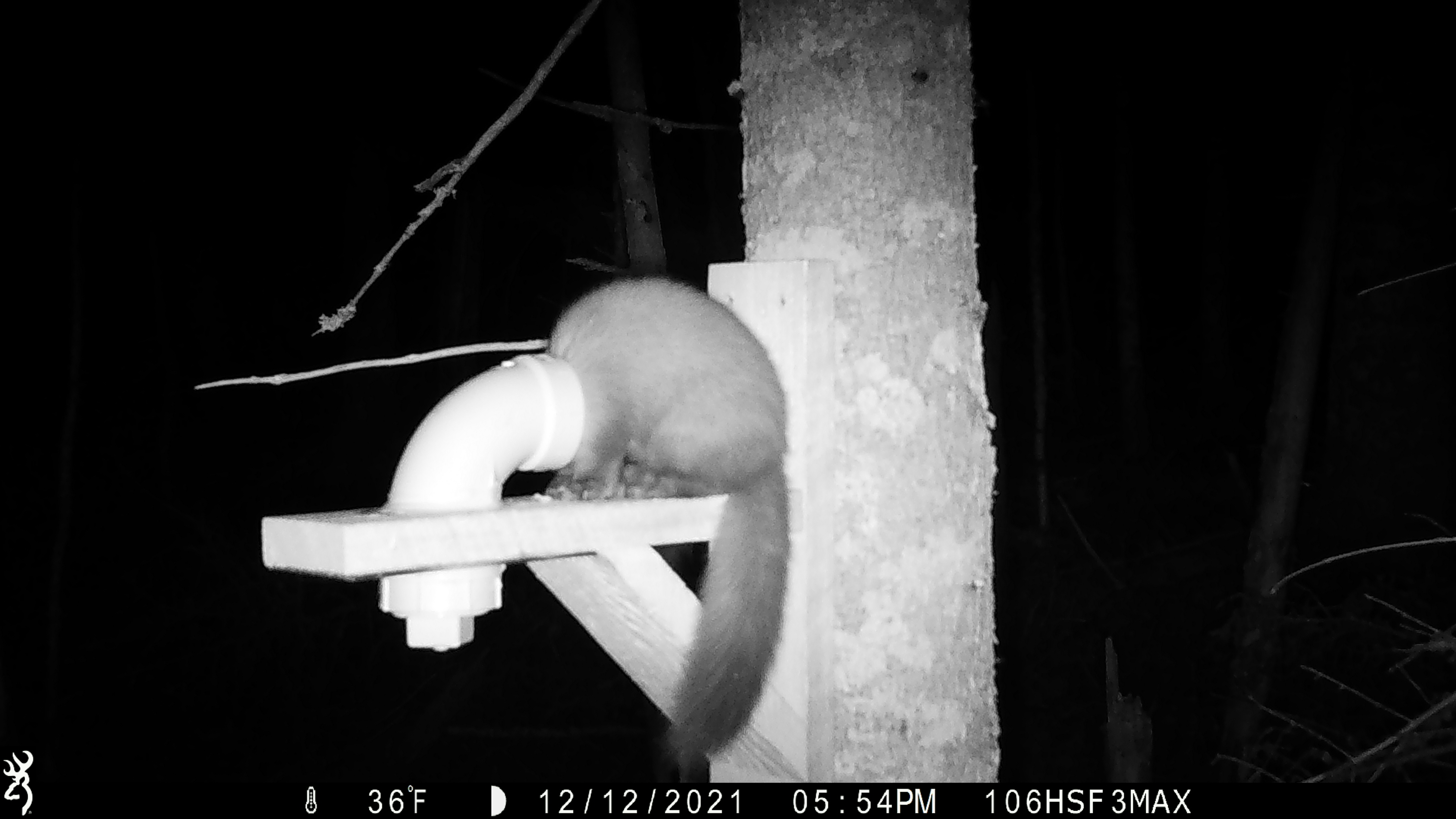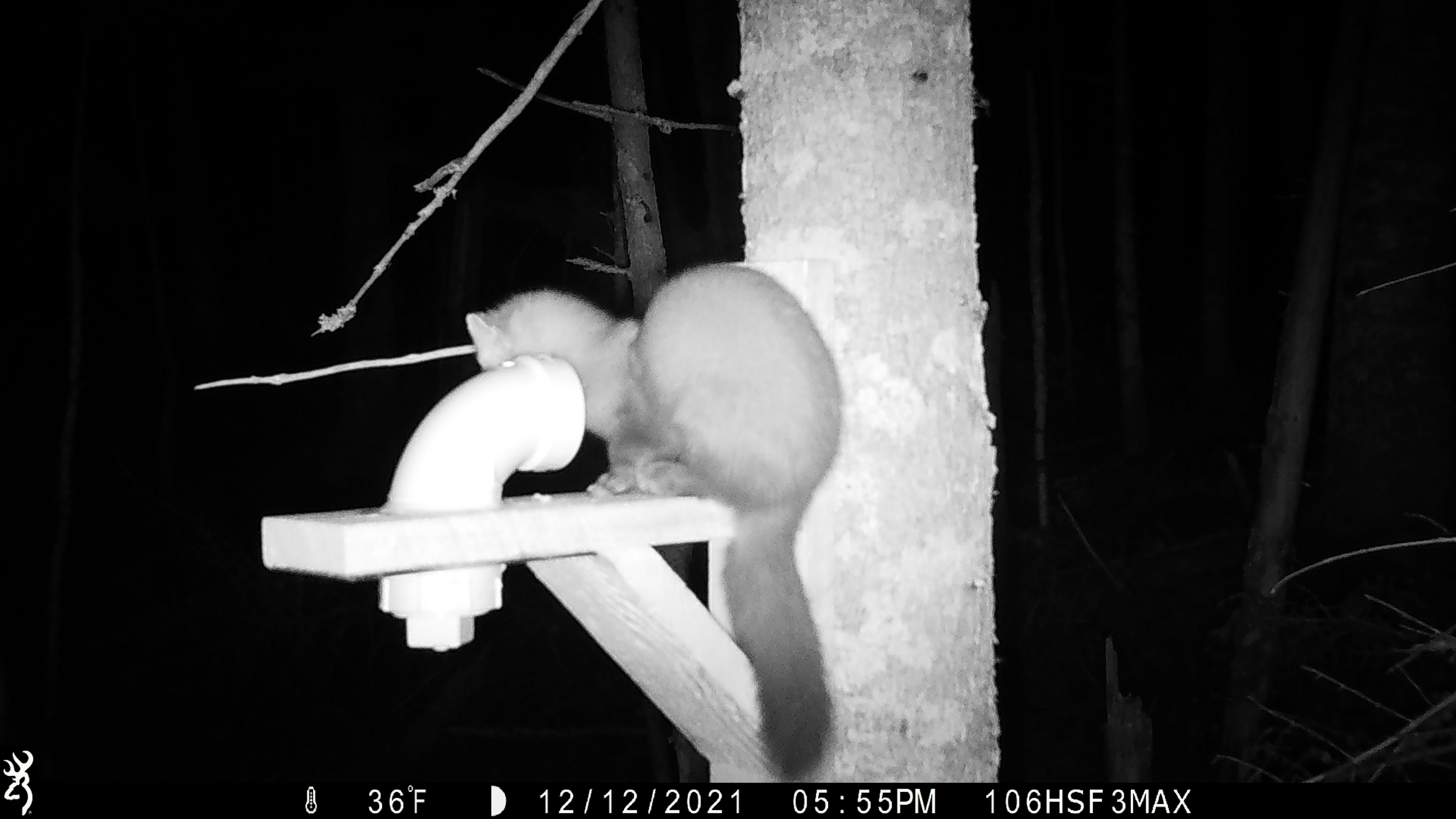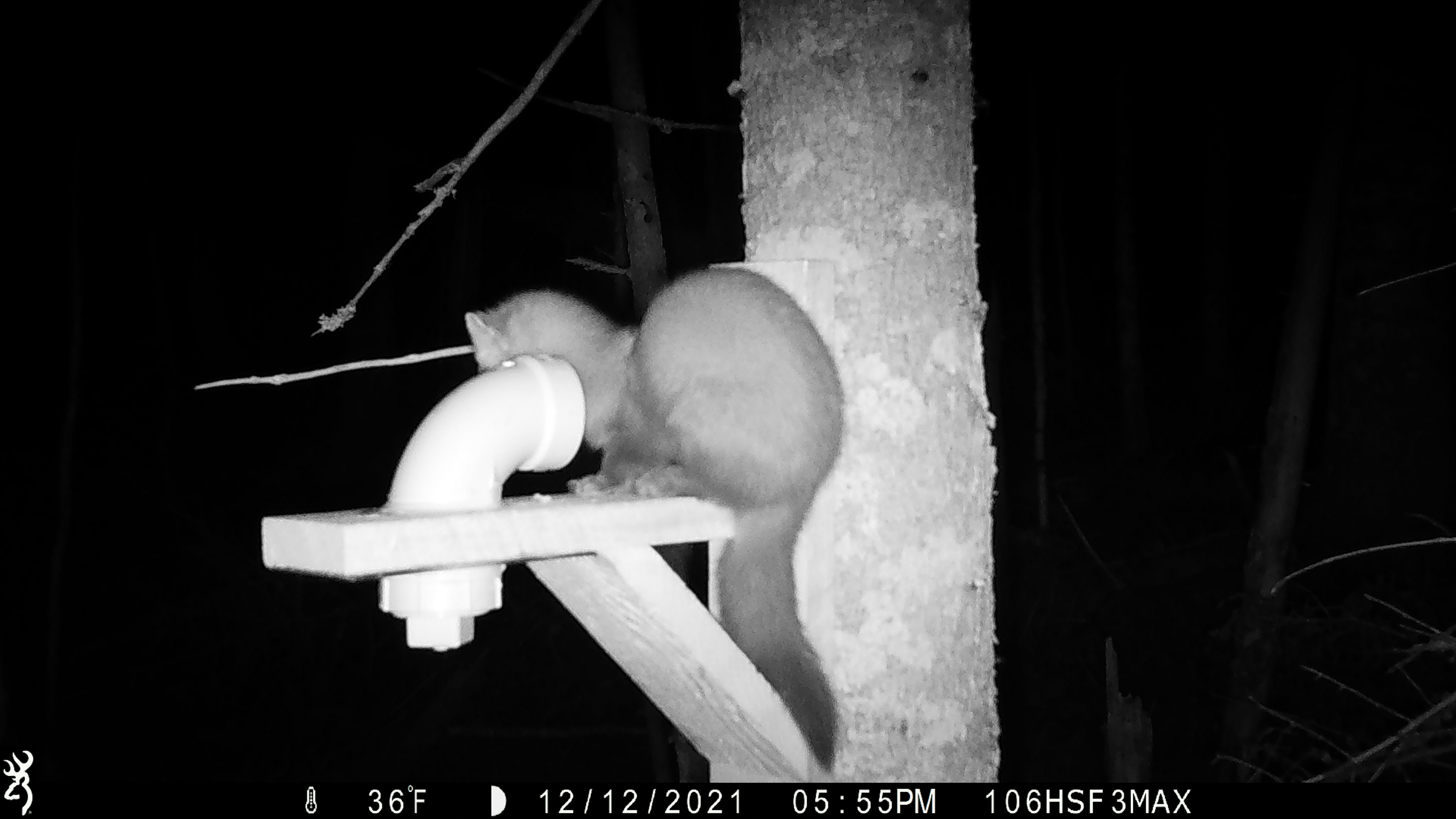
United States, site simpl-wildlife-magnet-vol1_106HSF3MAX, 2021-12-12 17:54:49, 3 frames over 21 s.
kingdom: Animalia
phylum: Chordata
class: Mammalia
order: Carnivora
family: Mustelidae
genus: Martes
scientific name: Martes americana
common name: american marten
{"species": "american marten (Martes americana)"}